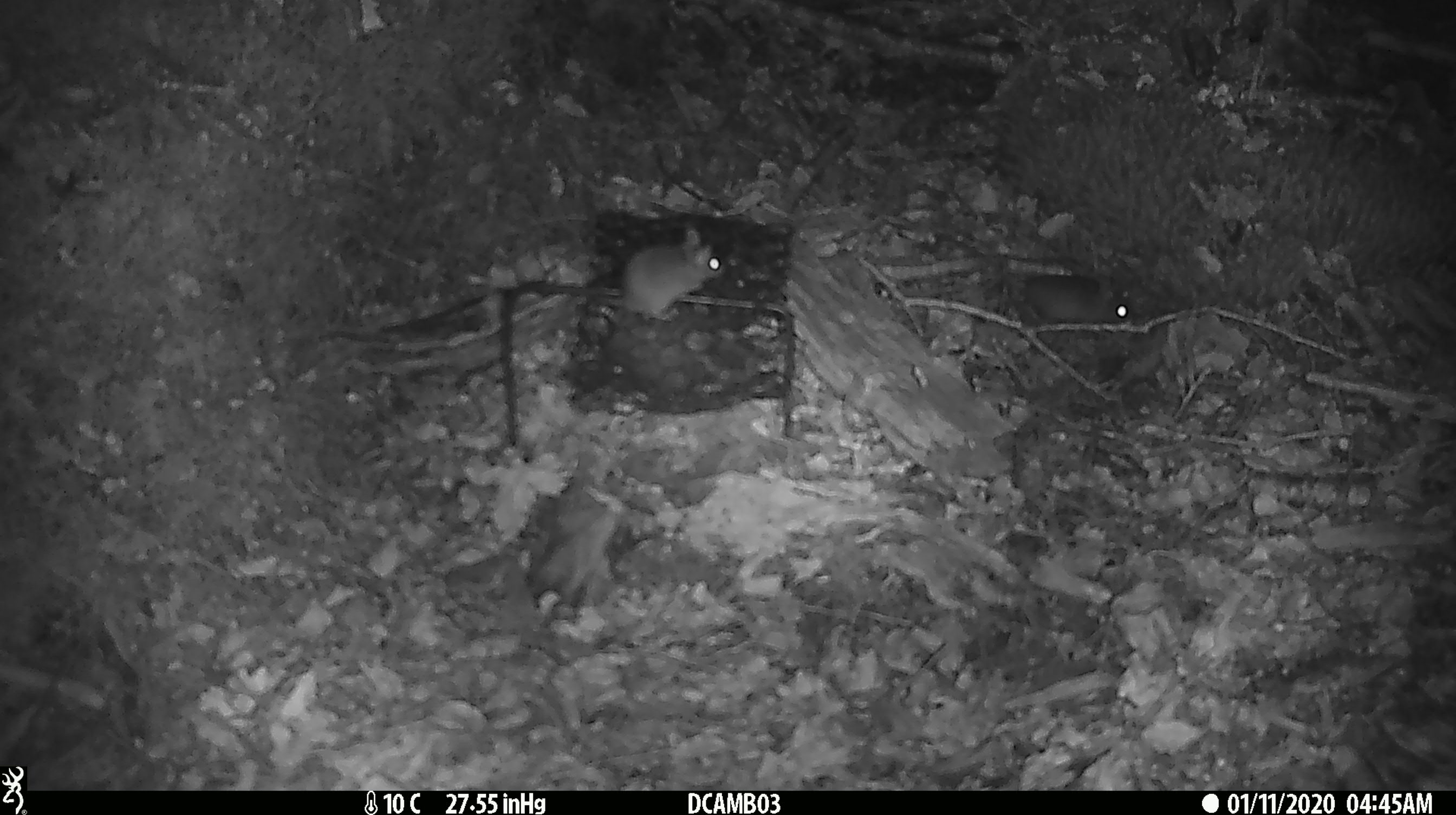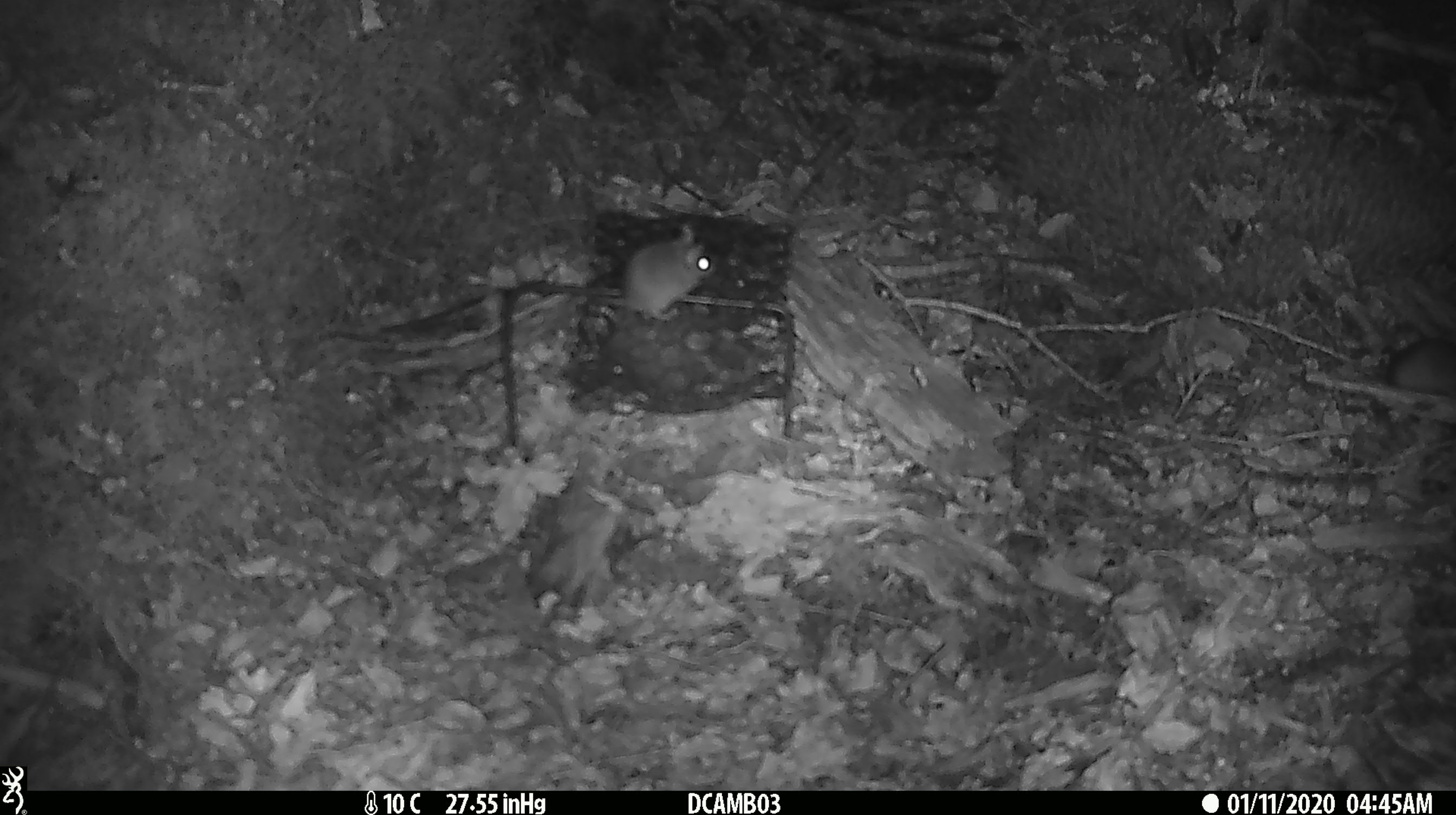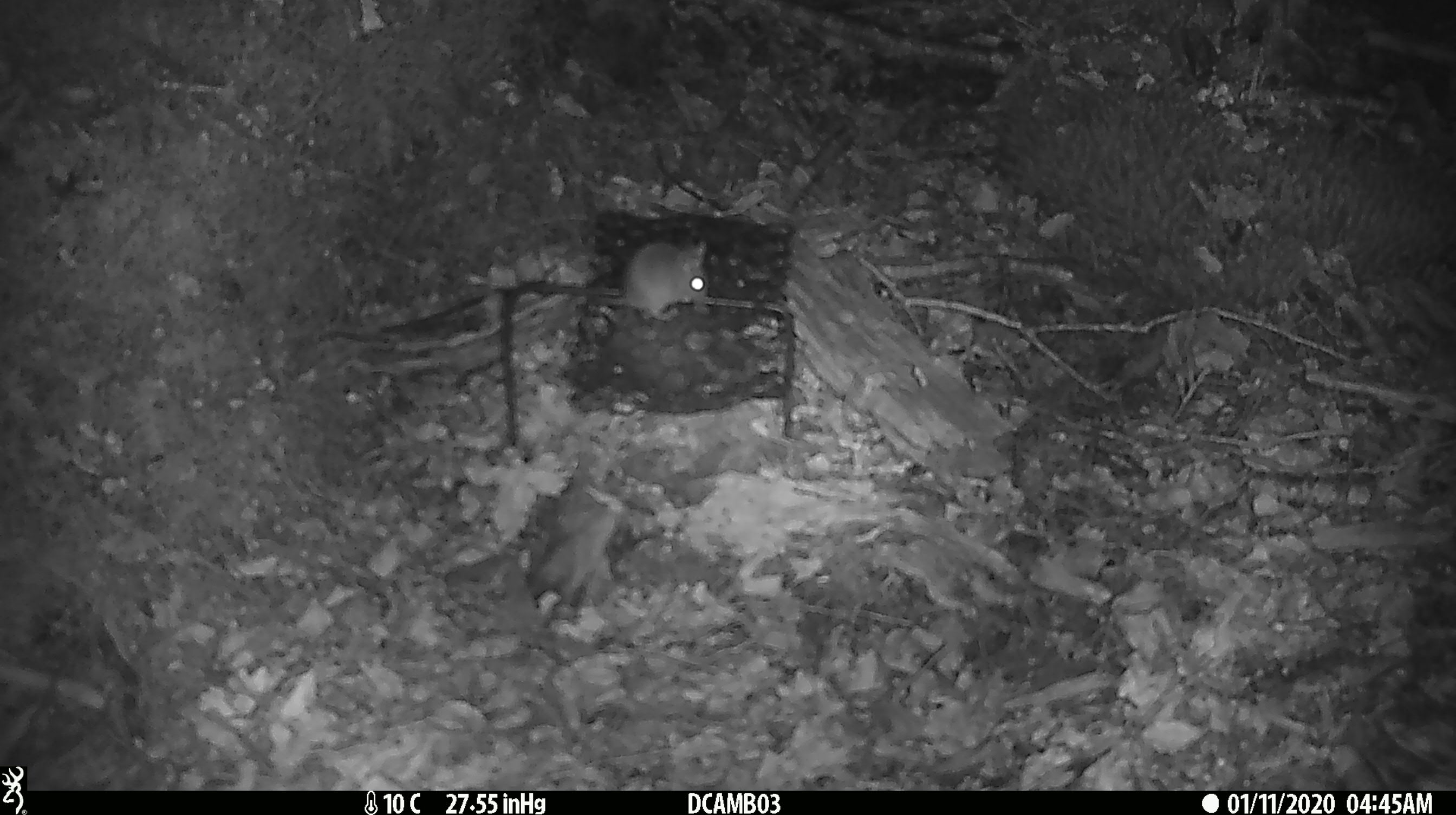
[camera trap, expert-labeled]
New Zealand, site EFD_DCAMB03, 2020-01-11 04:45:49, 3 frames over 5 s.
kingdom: Animalia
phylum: Chordata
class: Mammalia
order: Rodentia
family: Muridae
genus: Mus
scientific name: Mus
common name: mouse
Mouse (Mus).